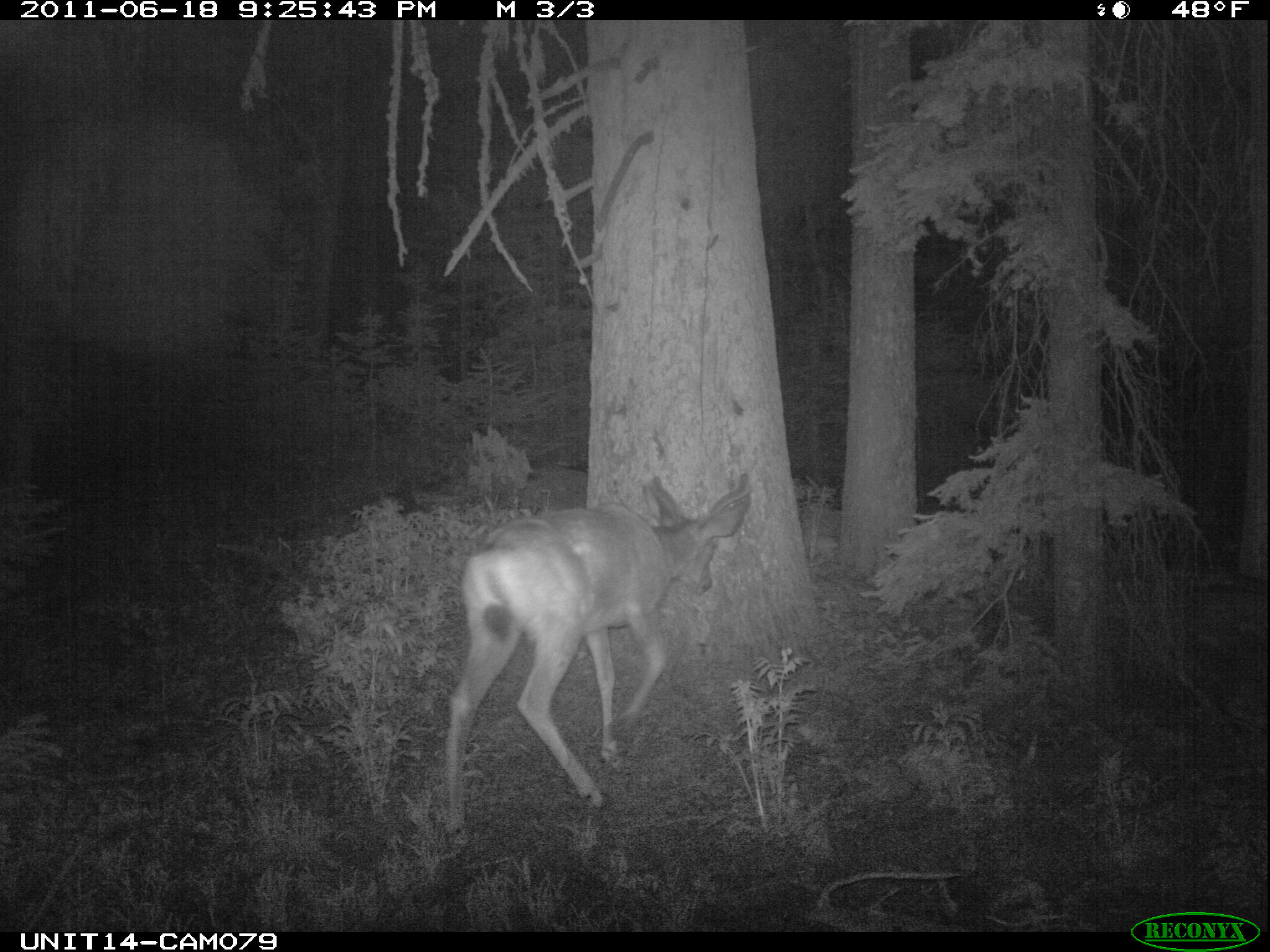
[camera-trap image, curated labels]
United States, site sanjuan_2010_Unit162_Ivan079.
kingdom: Animalia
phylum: Chordata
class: Mammalia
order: Artiodactyla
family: Cervidae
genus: Odocoileus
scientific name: Odocoileus hemionus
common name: mule deer